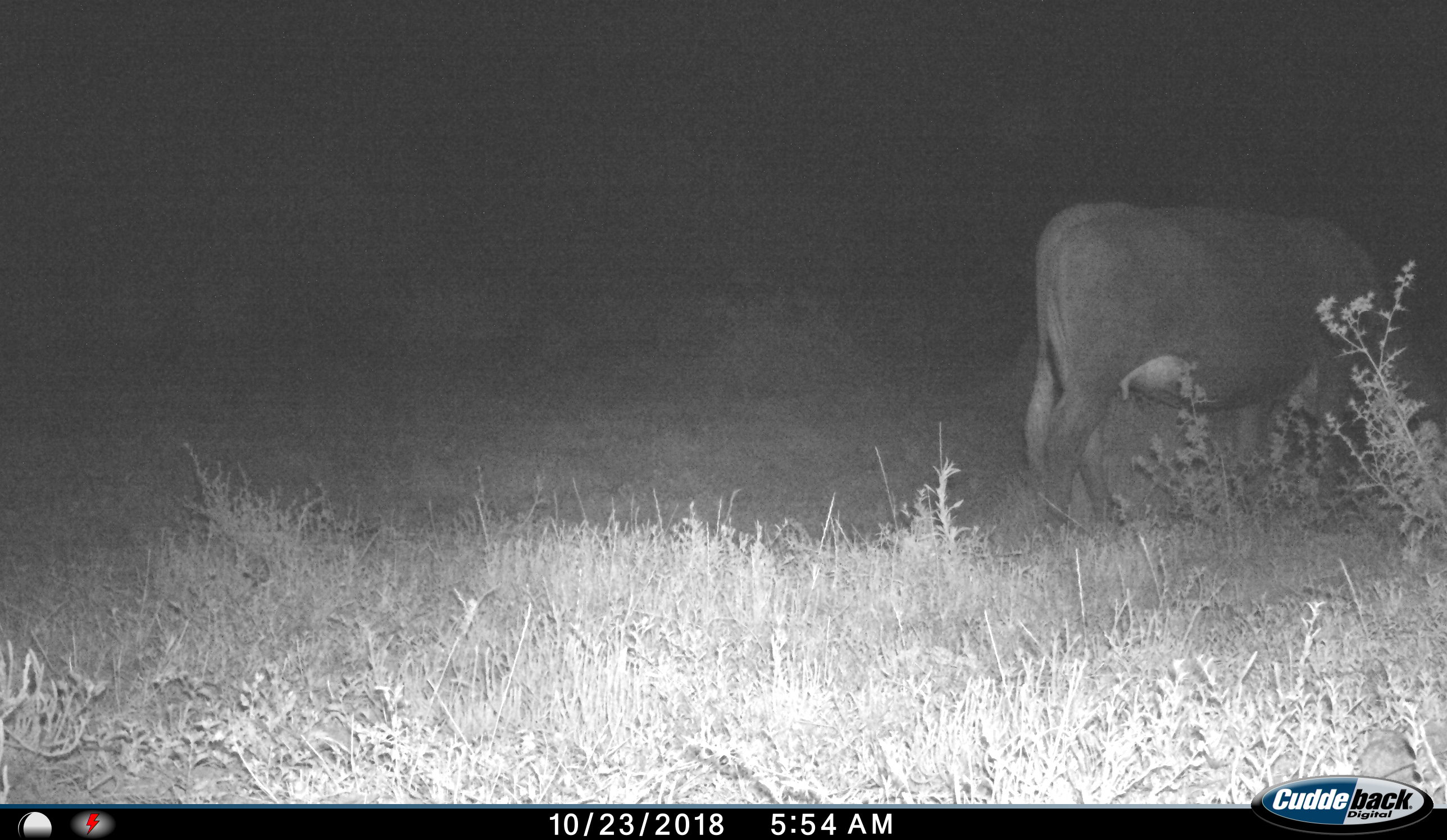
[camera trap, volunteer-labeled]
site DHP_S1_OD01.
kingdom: Animalia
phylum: Chordata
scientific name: Vertebrata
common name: domestic animal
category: domesticanimal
Domesticanimal (domestic animal) (Vertebrata), count 1. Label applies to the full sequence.